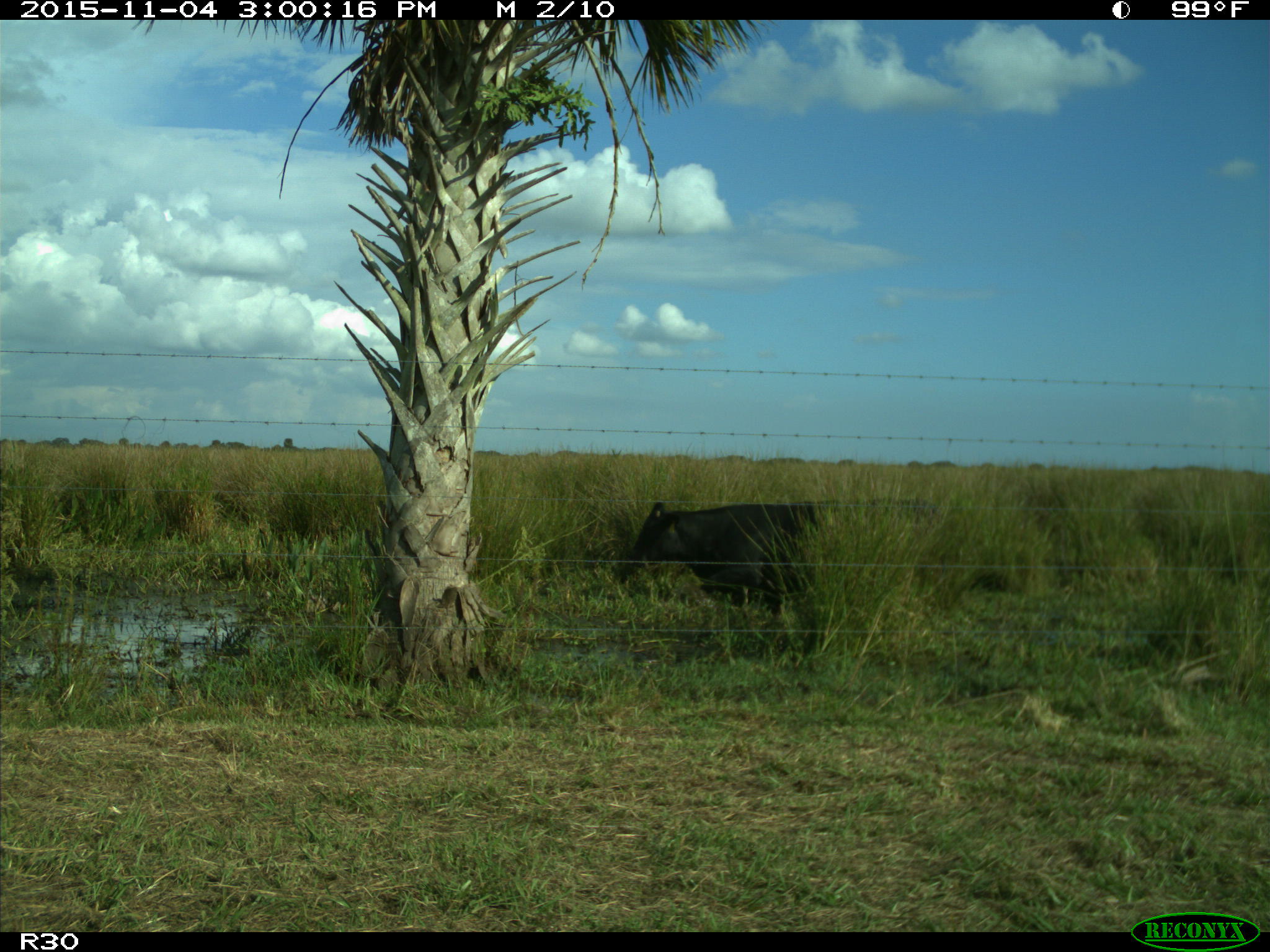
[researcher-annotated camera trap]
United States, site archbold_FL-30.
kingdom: Animalia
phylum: Chordata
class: Mammalia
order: Artiodactyla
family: Bovidae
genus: Bos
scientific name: Bos taurus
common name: domestic cow